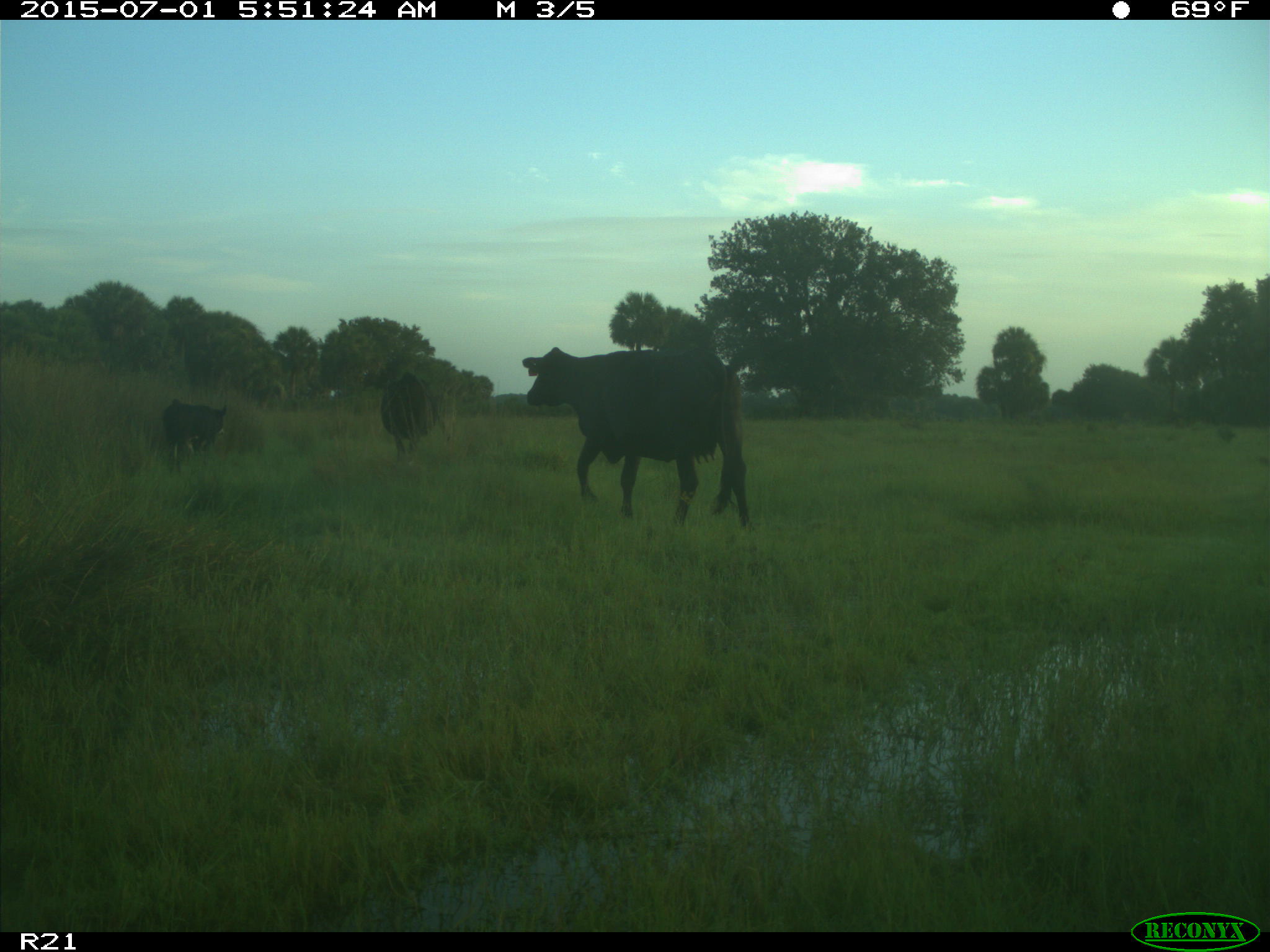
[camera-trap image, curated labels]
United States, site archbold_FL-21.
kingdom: Animalia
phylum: Chordata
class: Mammalia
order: Artiodactyla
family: Bovidae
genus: Bos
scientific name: Bos taurus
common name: domestic cow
Bos taurus (domestic cow).